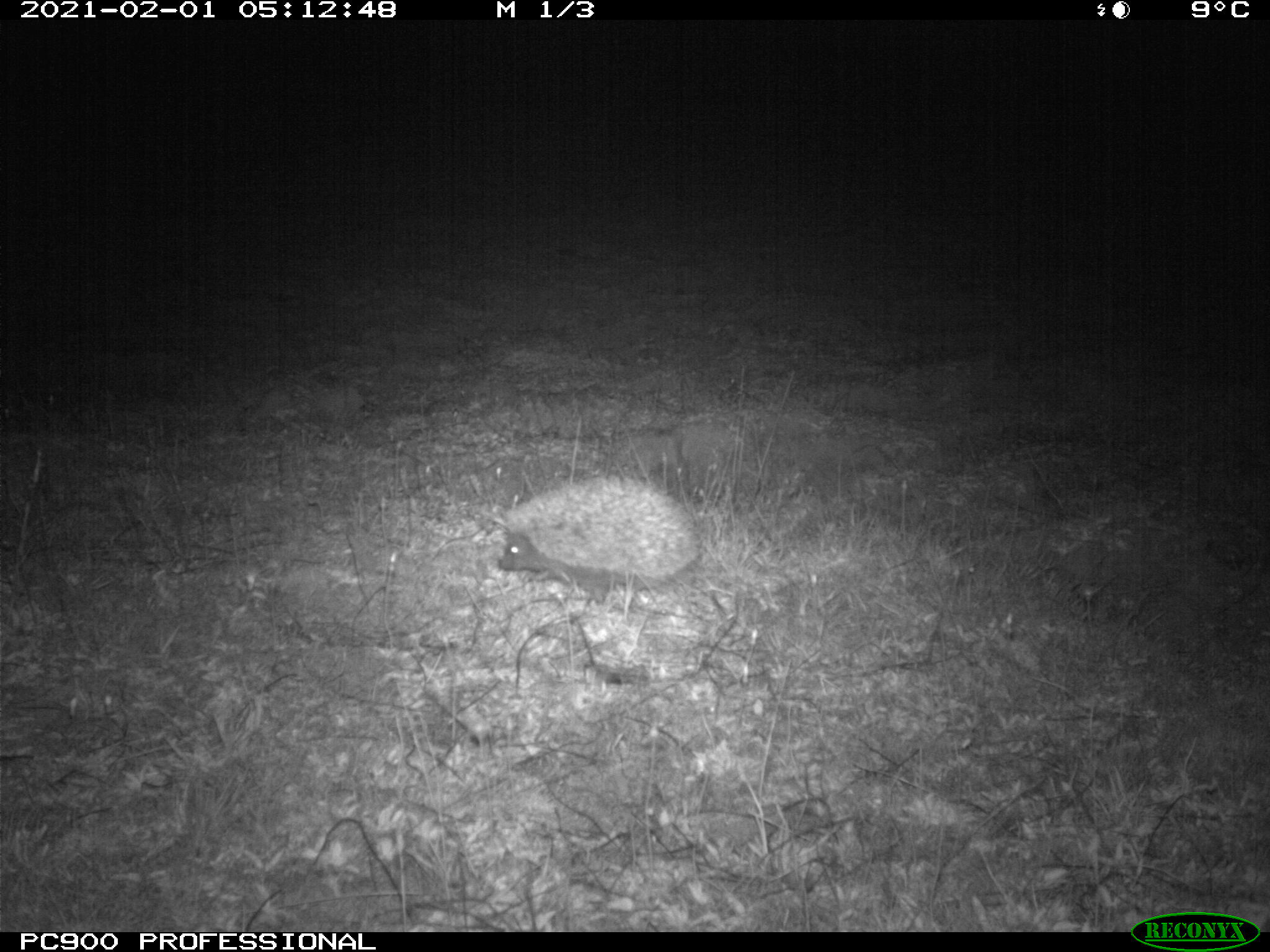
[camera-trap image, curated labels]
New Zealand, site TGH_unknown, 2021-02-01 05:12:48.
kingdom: Animalia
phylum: Chordata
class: Mammalia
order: Eulipotyphla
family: Erinaceidae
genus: Erinaceus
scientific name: Erinaceus europaeus europaeus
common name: european hedgehog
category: hedgehog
Hedgehog (european hedgehog) (Erinaceus europaeus europaeus).